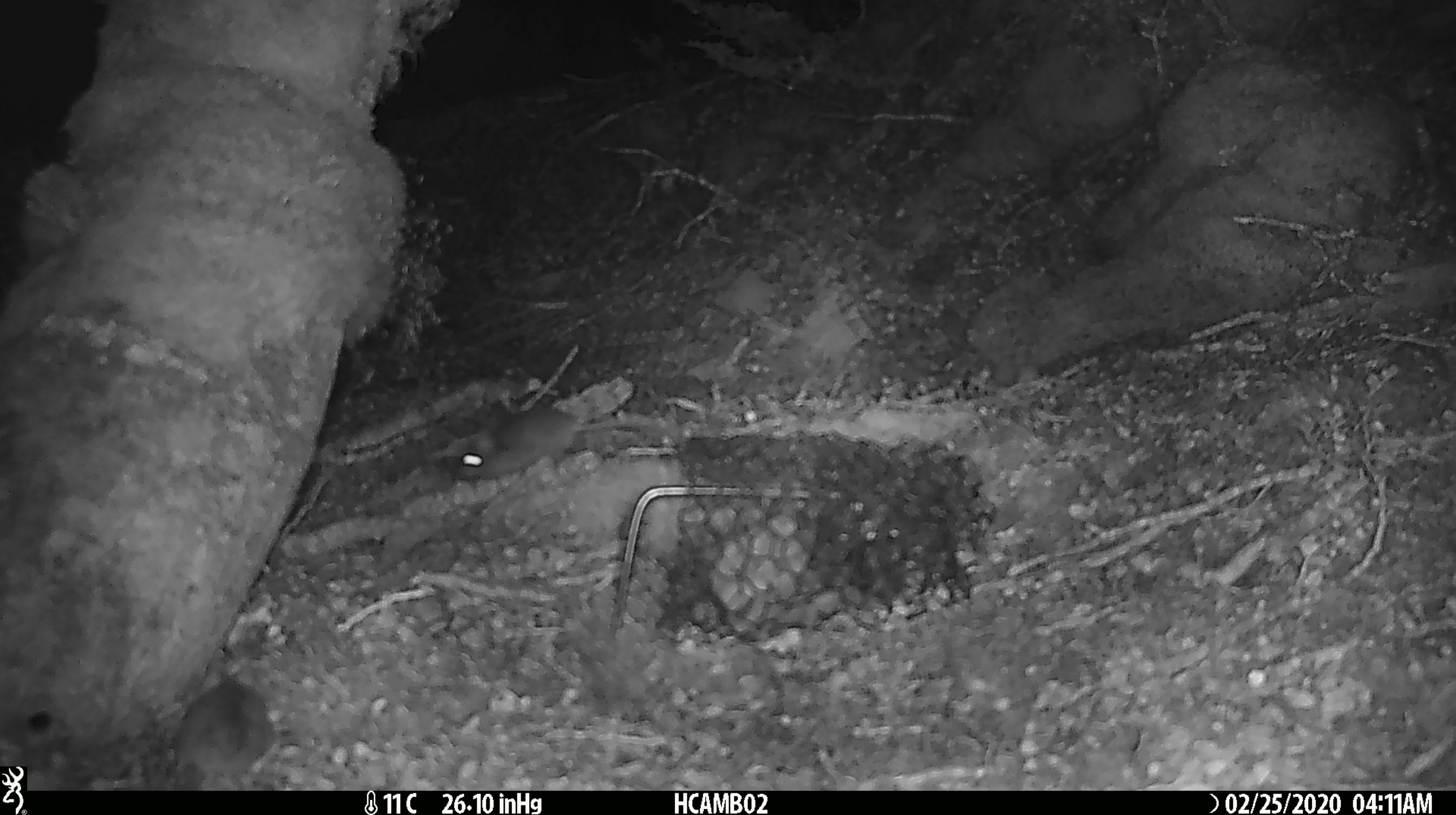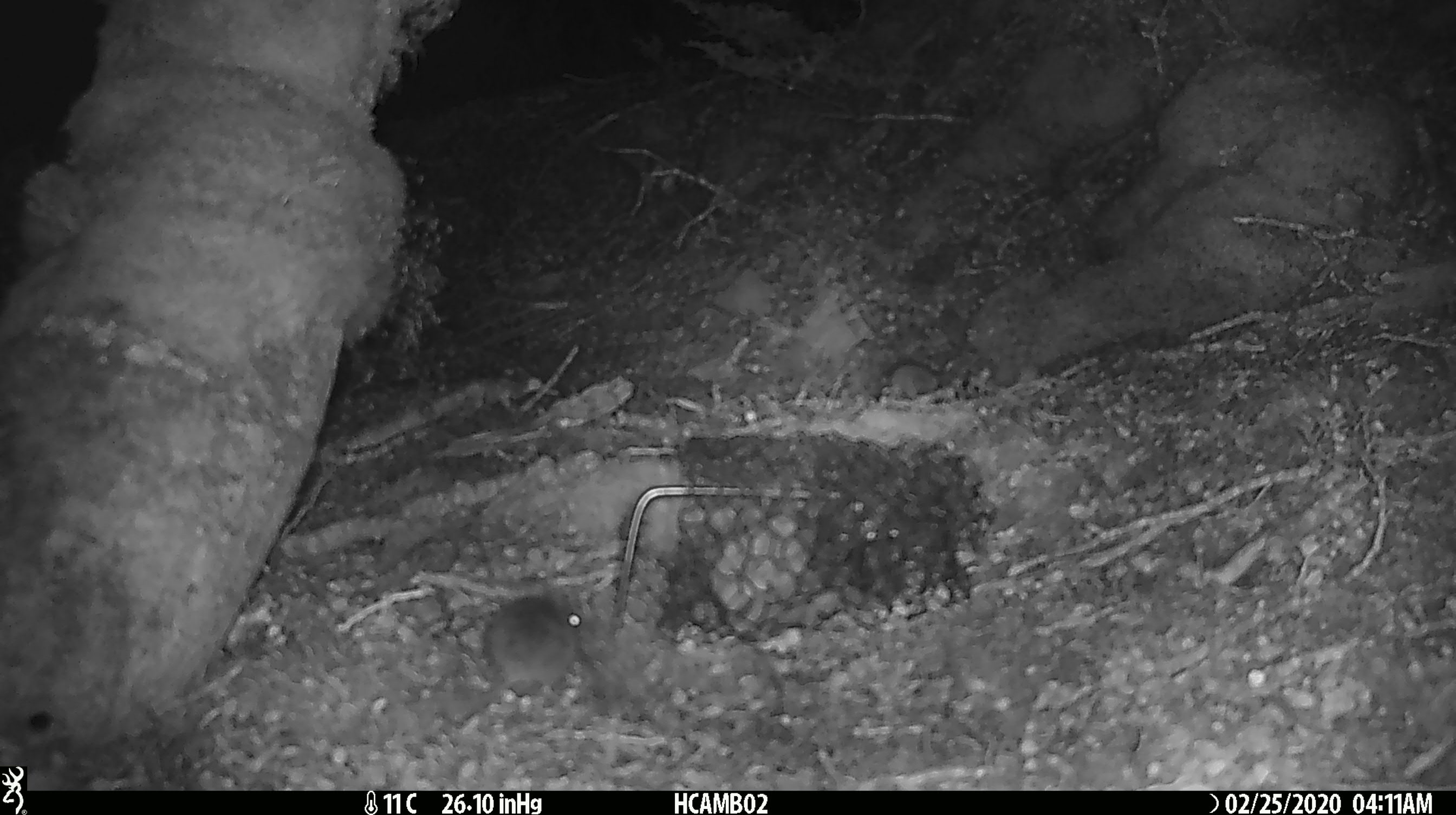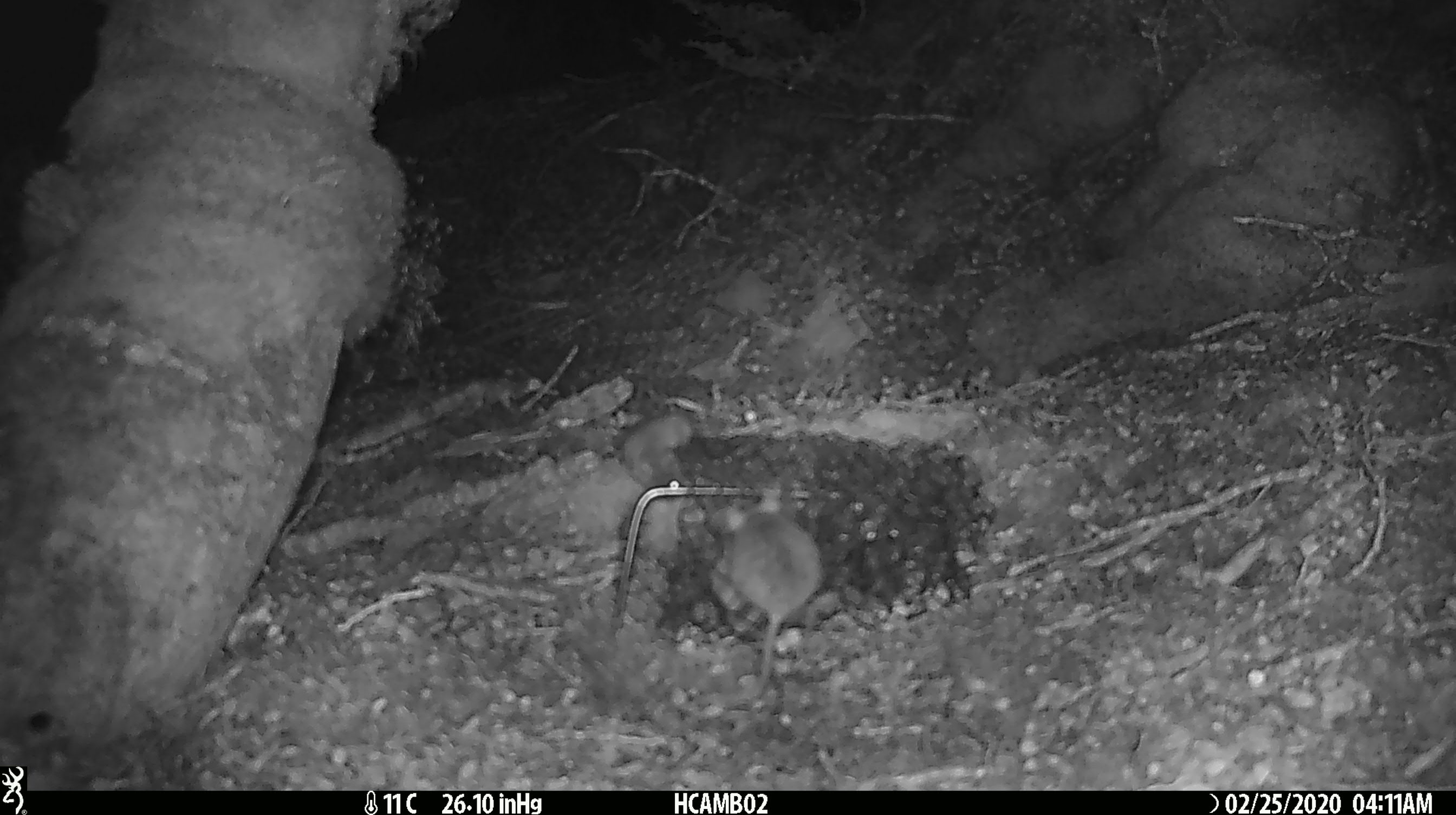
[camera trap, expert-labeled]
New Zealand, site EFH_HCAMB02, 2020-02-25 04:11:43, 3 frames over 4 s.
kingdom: Animalia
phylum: Chordata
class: Mammalia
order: Rodentia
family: Muridae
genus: Mus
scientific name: Mus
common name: mouse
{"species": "mouse (Mus)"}